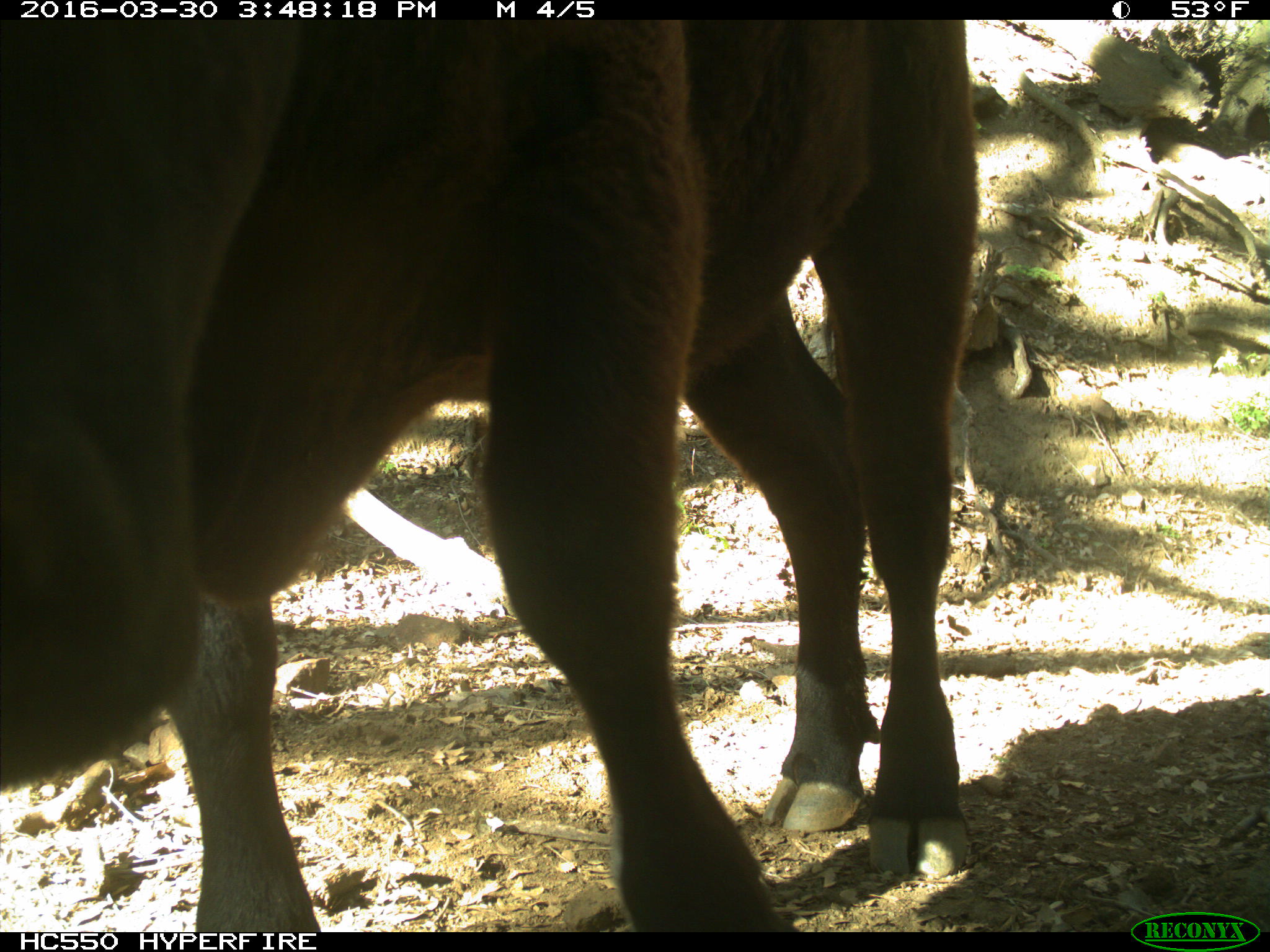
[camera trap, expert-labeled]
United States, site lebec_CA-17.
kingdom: Animalia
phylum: Chordata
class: Mammalia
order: Artiodactyla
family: Bovidae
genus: Bos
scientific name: Bos taurus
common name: domestic cow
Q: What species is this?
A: Bos taurus (domestic cow).